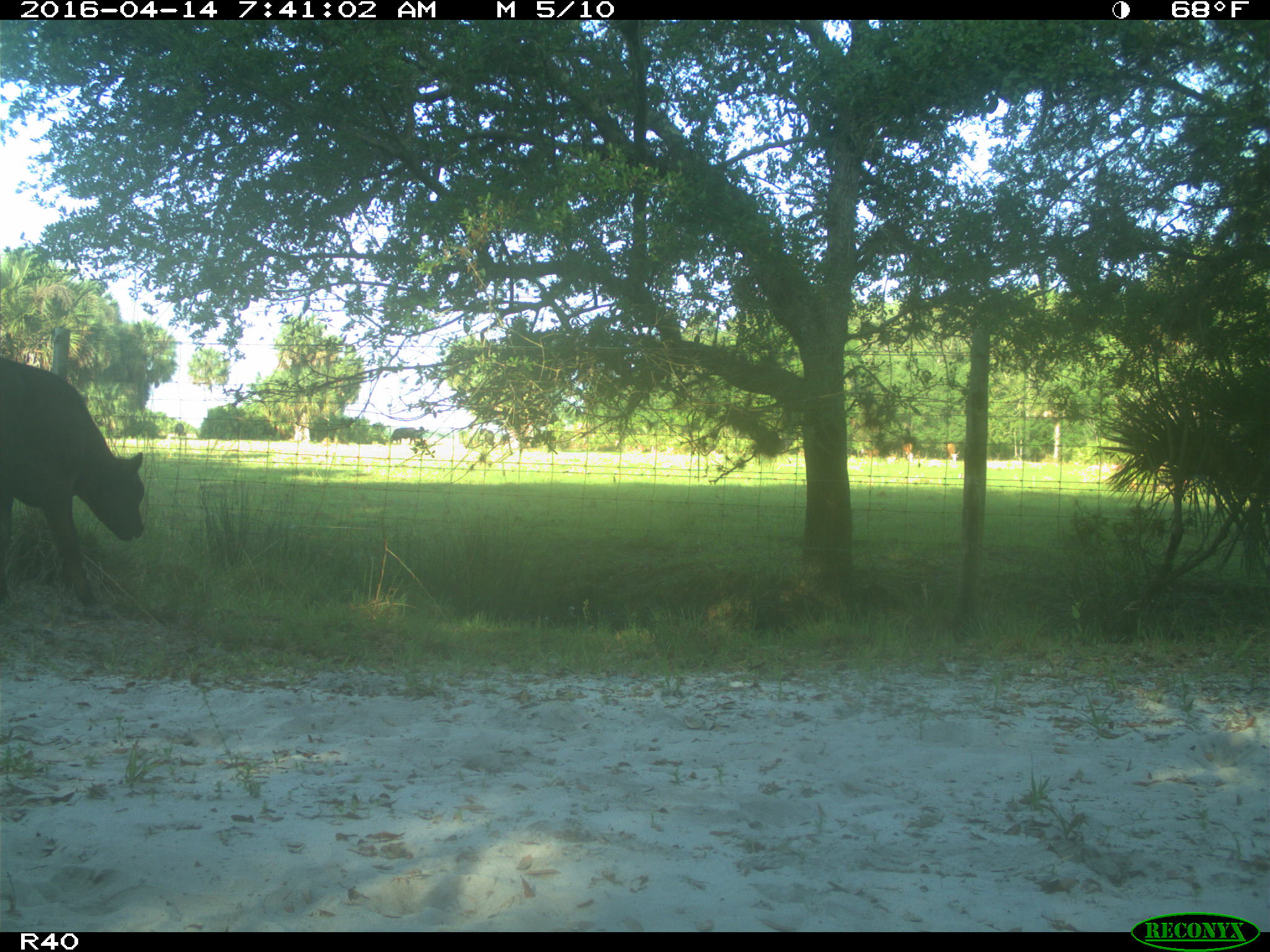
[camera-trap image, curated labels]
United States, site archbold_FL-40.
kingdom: Animalia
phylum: Chordata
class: Mammalia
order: Artiodactyla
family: Bovidae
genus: Bos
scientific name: Bos taurus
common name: domestic cow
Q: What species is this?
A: Bos taurus (domestic cow).